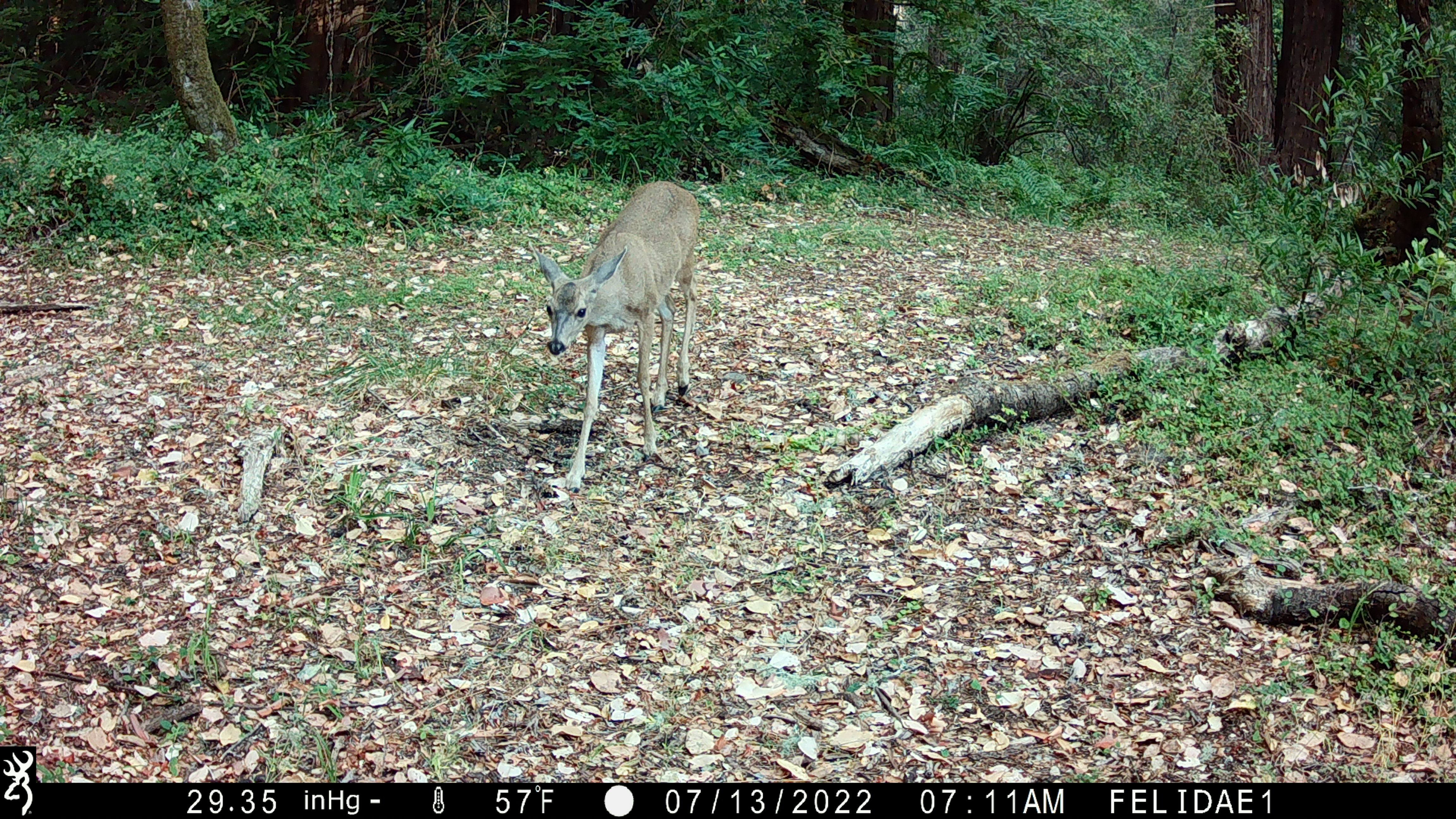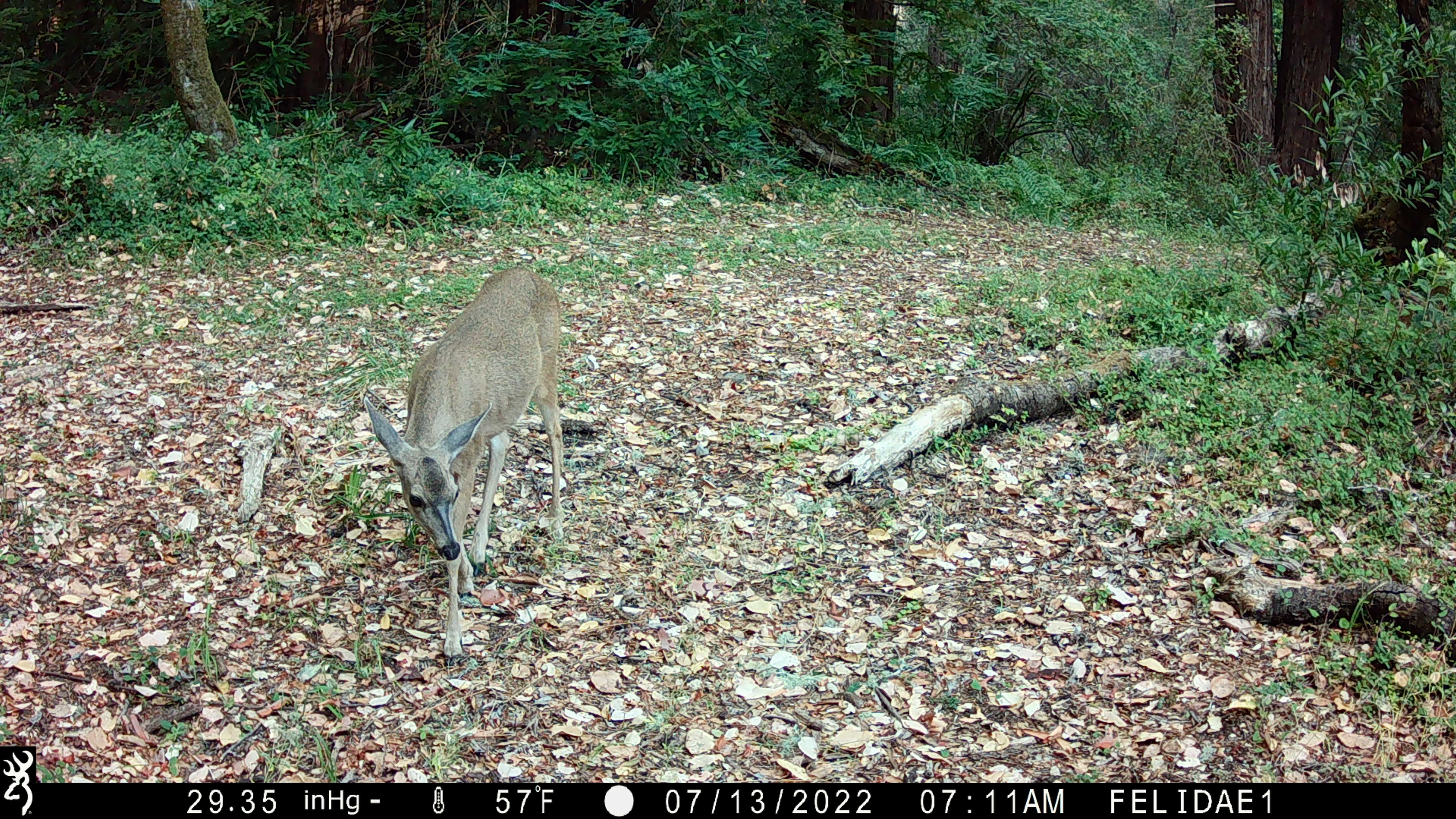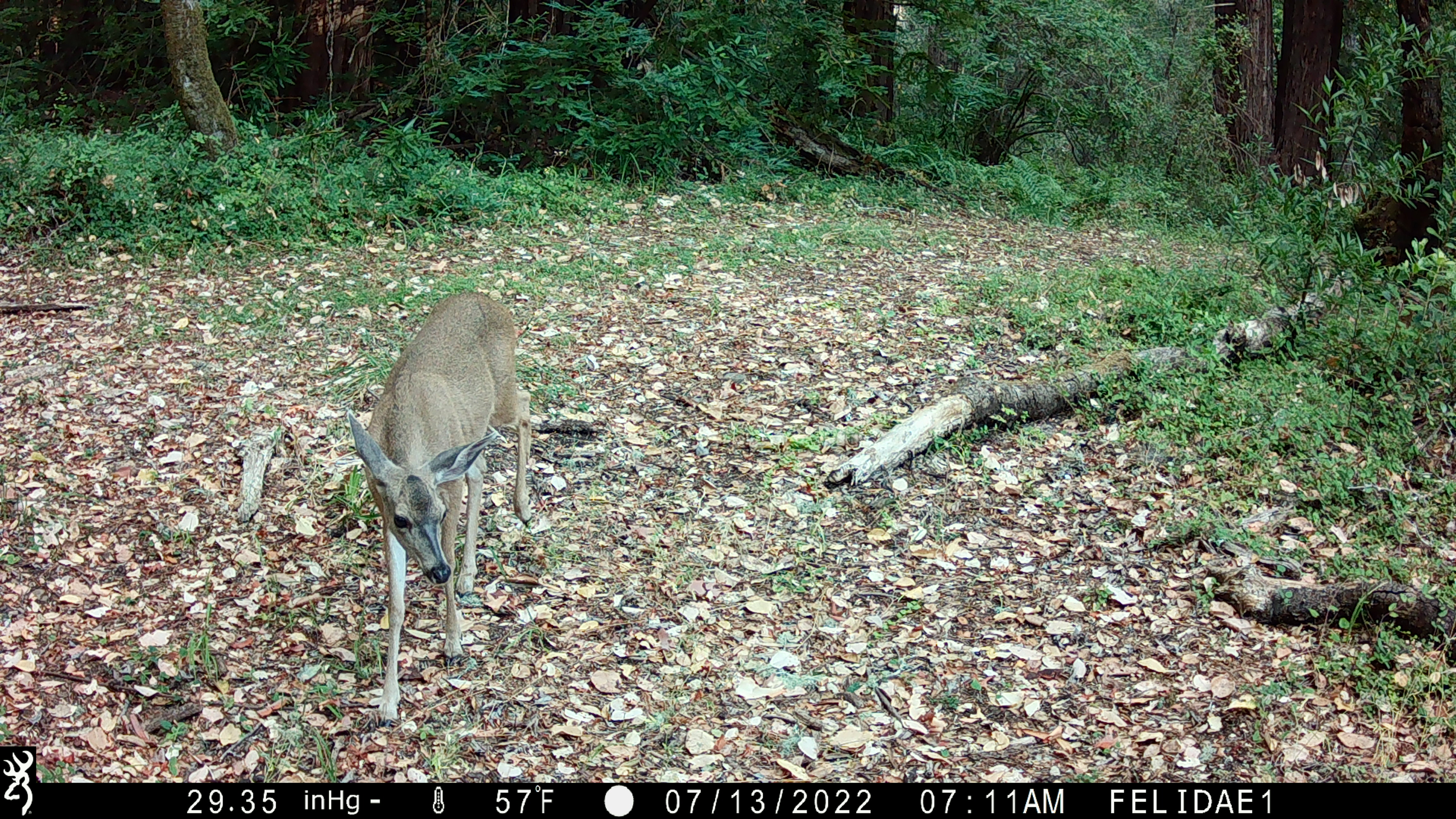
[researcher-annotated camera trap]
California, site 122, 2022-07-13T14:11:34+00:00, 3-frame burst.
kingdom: Animalia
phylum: Chordata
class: Mammalia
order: Artiodactyla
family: Cervidae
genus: Odocoileus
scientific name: Odocoileus hemionus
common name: mule deer